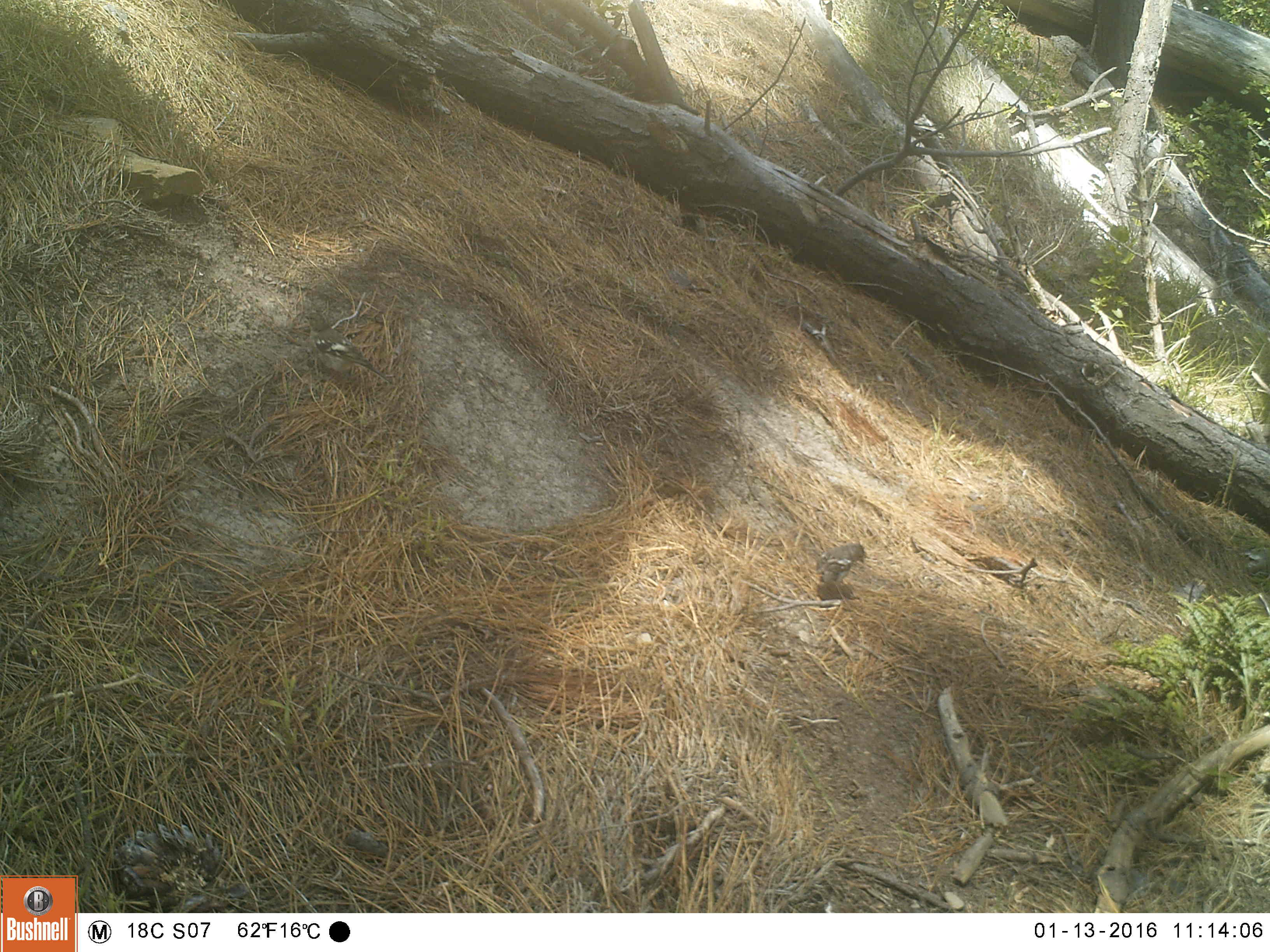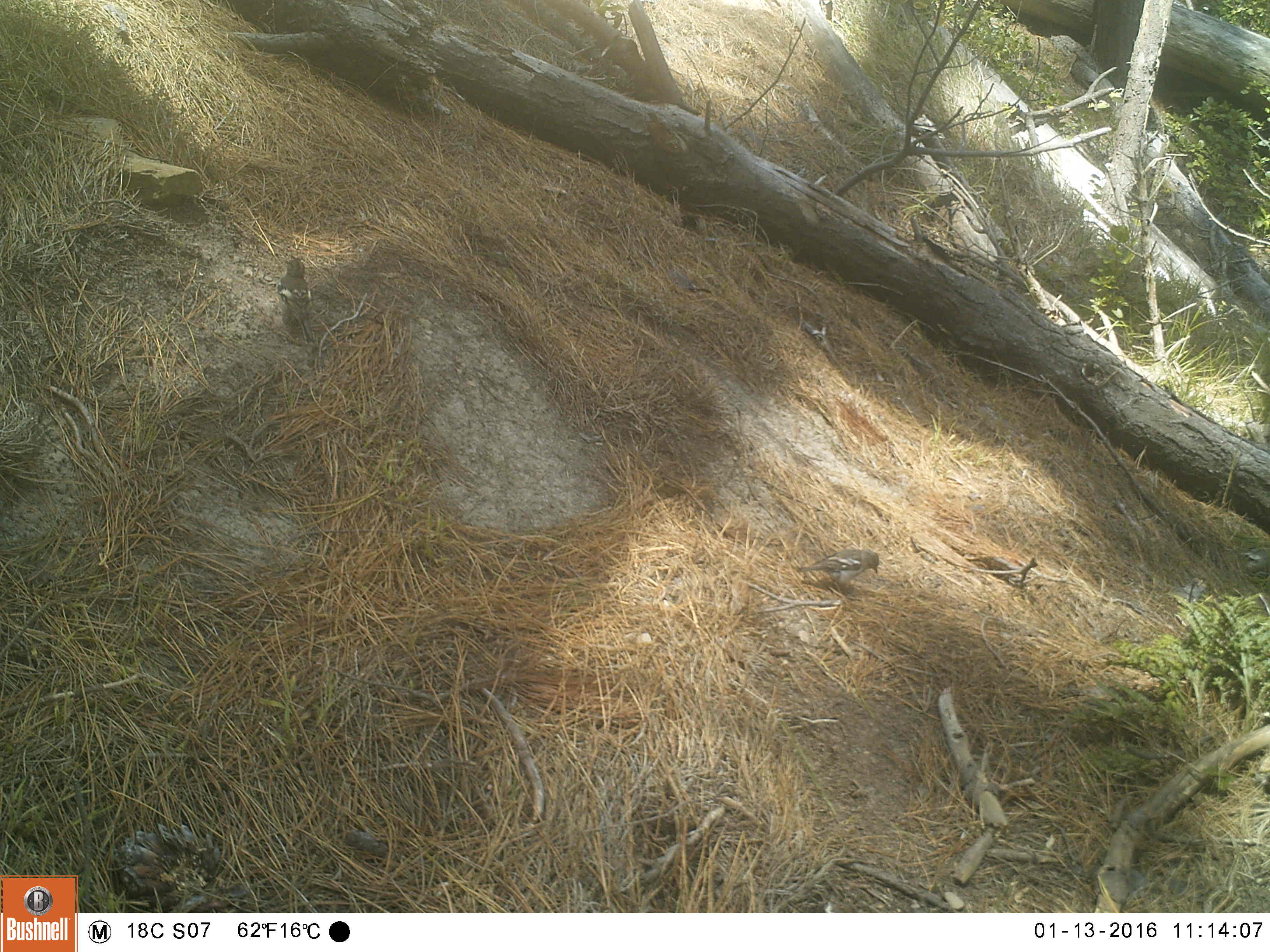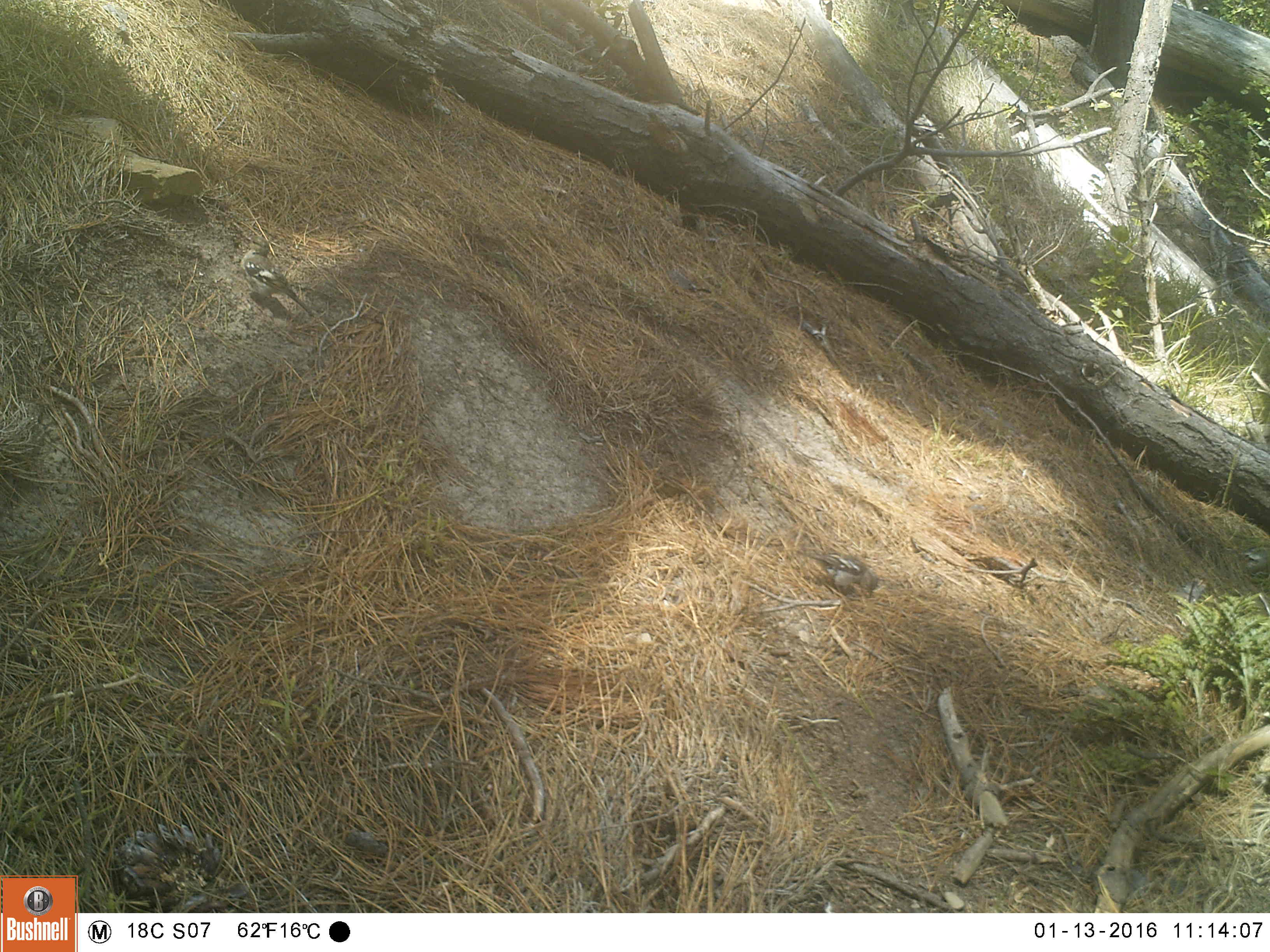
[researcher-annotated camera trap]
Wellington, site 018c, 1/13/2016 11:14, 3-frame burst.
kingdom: Animalia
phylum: Chordata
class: Aves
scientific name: Aves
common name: bird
Bird (Aves).